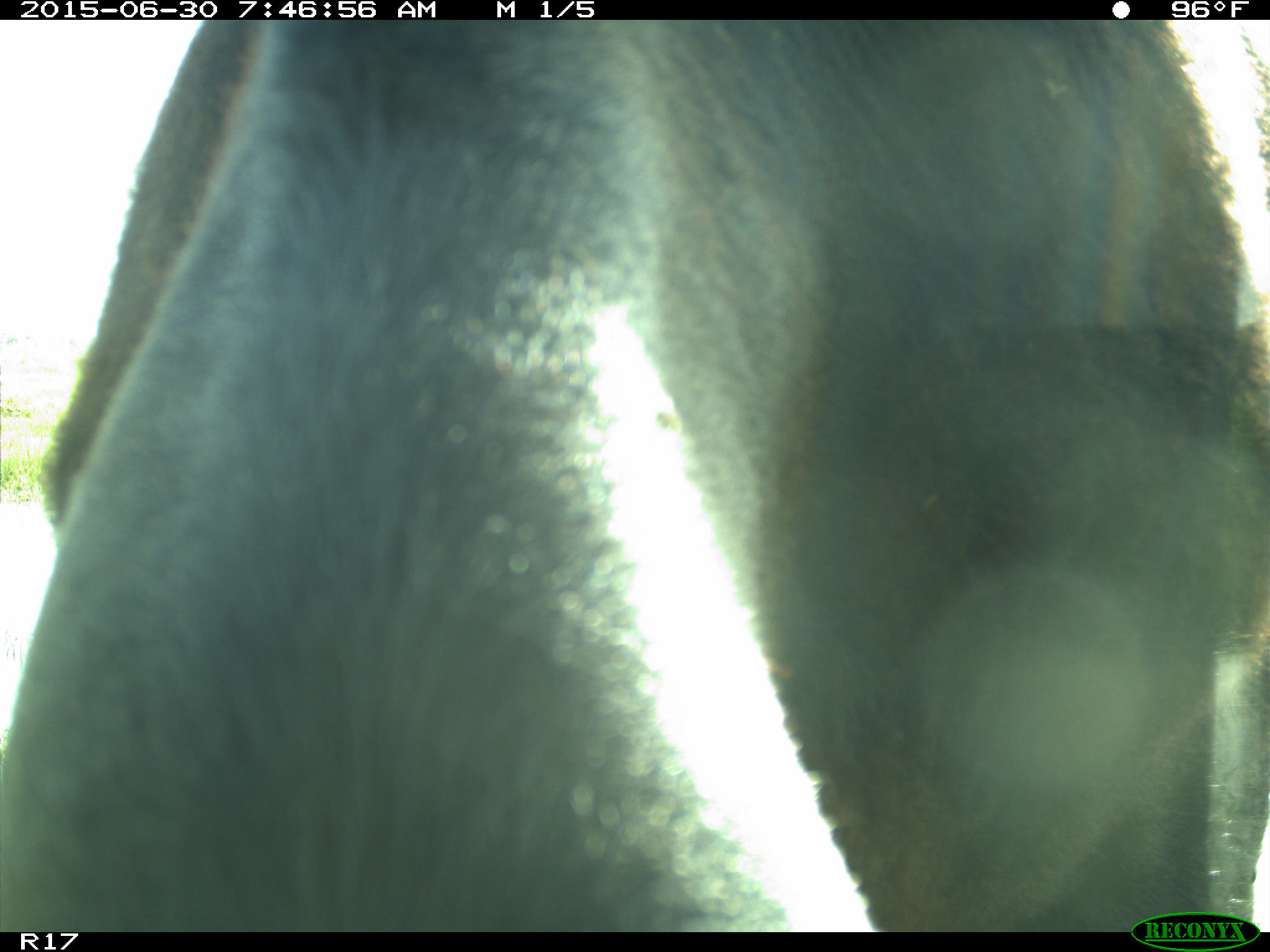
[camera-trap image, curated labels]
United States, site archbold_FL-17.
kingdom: Animalia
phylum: Chordata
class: Mammalia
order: Artiodactyla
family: Bovidae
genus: Bos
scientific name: Bos taurus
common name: domestic cow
Bos taurus (domestic cow).